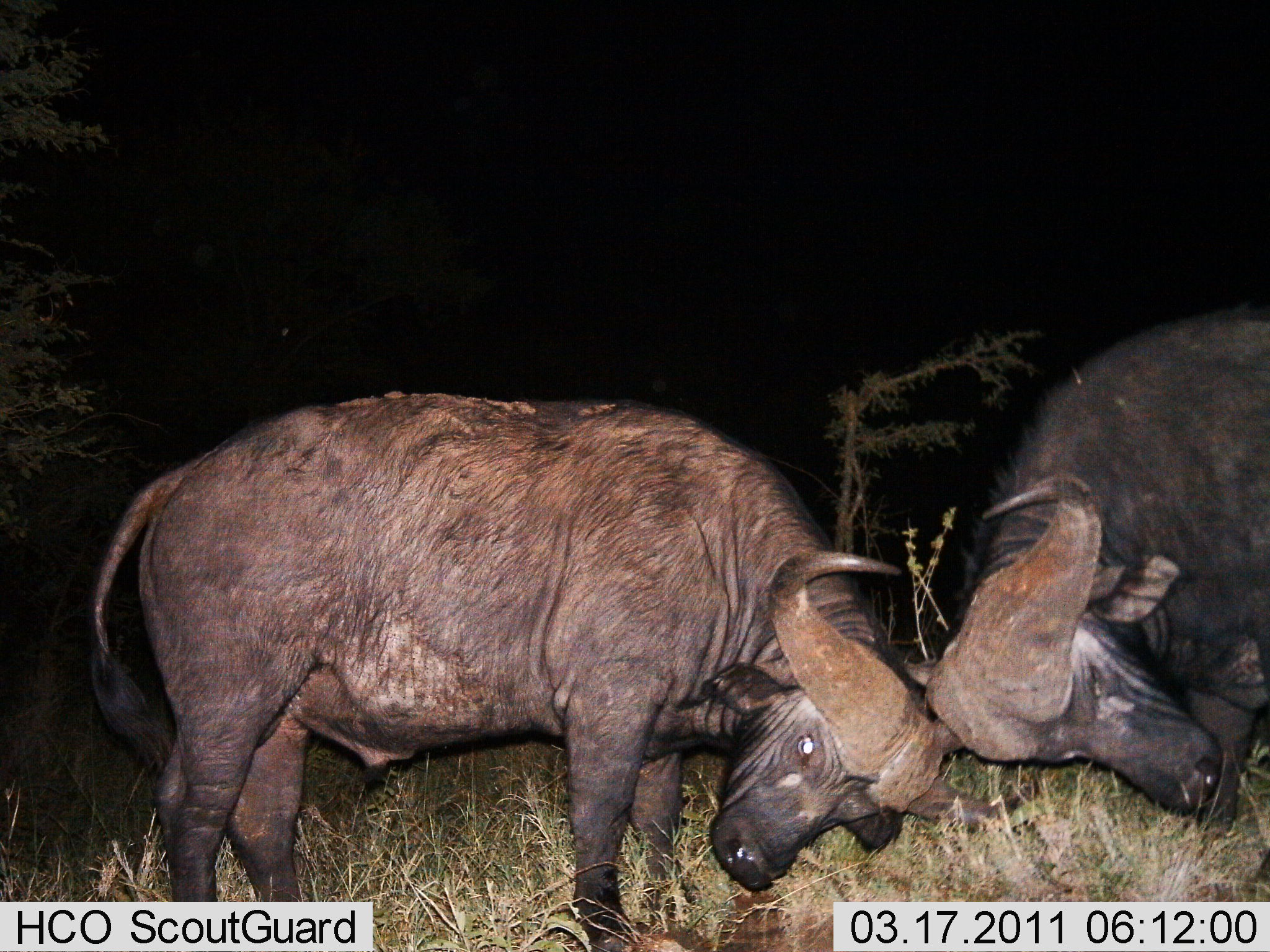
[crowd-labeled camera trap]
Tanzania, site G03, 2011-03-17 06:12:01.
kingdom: Animalia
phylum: Chordata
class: Mammalia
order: Artiodactyla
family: Bovidae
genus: Syncerus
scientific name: Syncerus caffer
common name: cape buffalo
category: buffalo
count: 2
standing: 10%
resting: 0%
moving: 0%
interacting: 100%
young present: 0%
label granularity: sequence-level